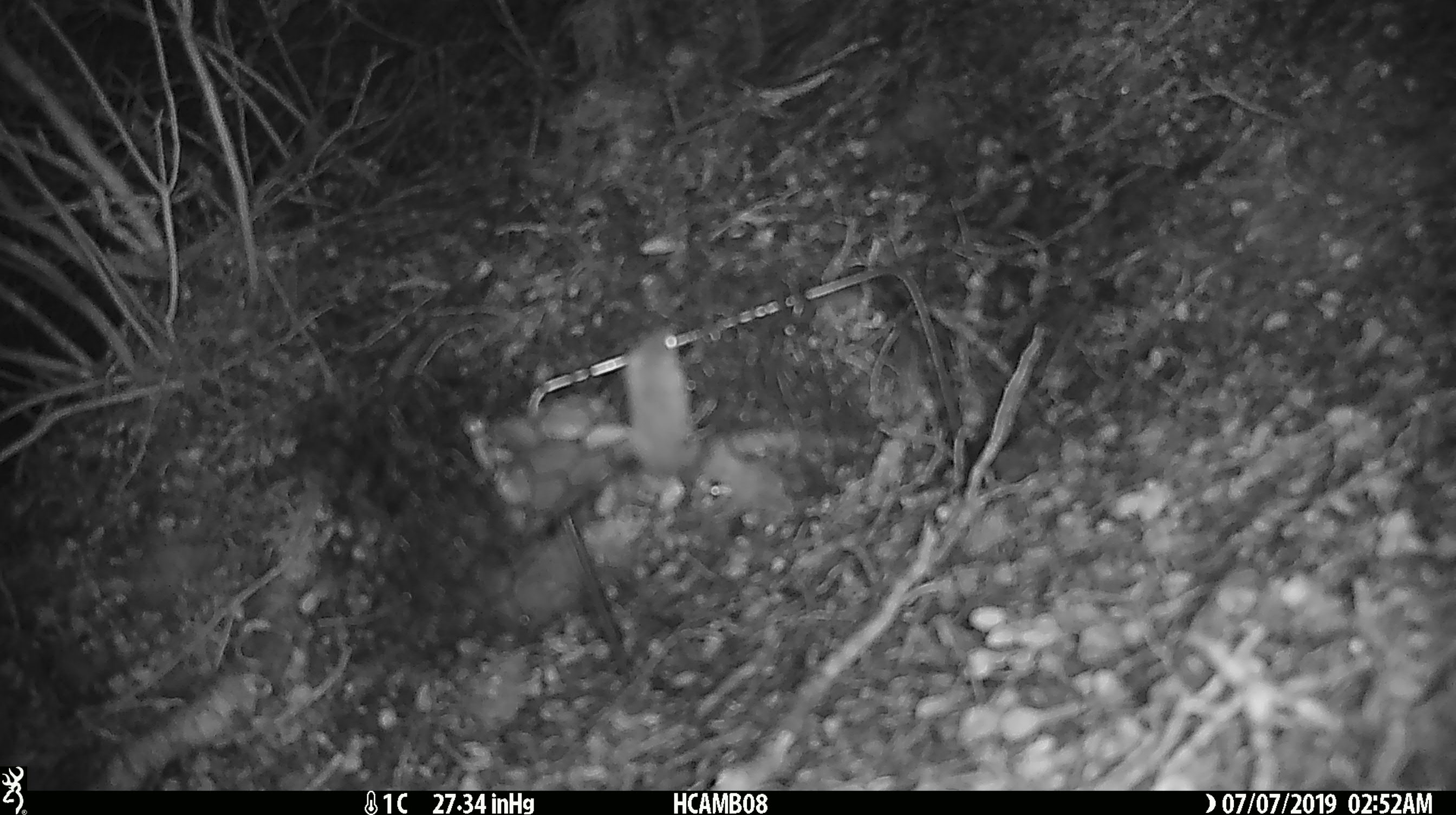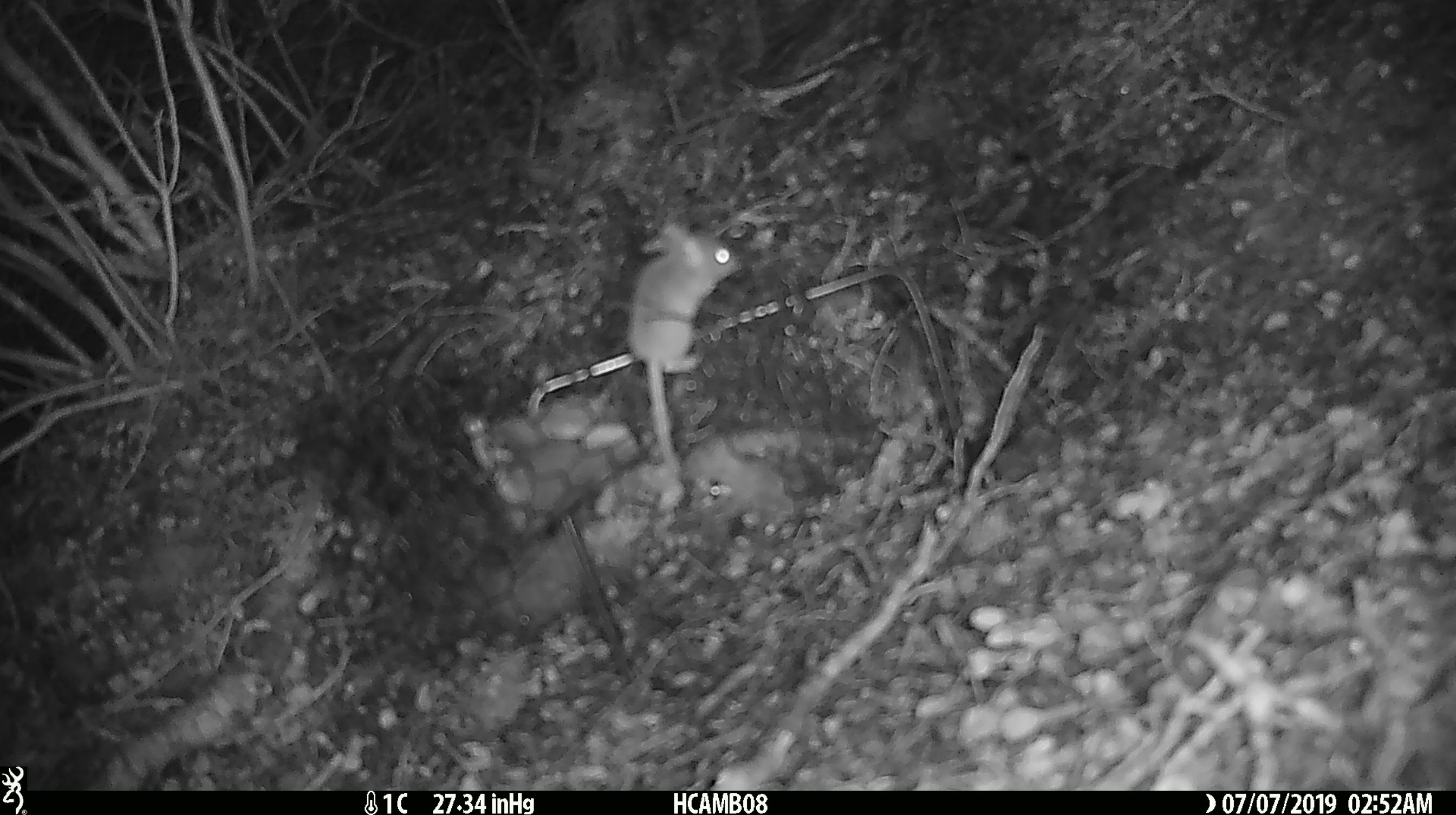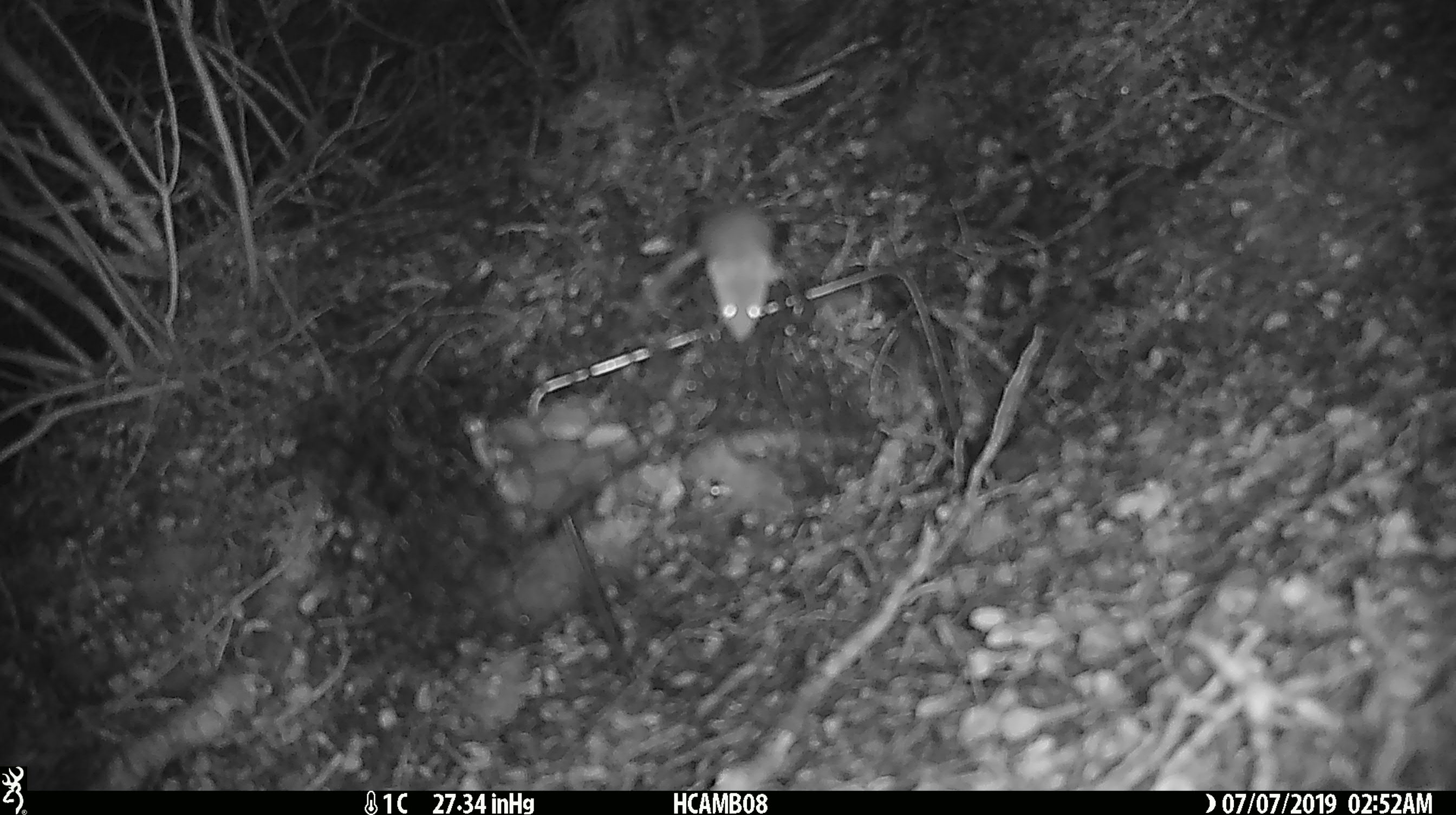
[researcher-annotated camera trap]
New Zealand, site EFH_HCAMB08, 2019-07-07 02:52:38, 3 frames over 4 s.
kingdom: Animalia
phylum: Chordata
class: Mammalia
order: Rodentia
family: Muridae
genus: Mus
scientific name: Mus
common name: mouse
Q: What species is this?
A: Mouse (Mus).